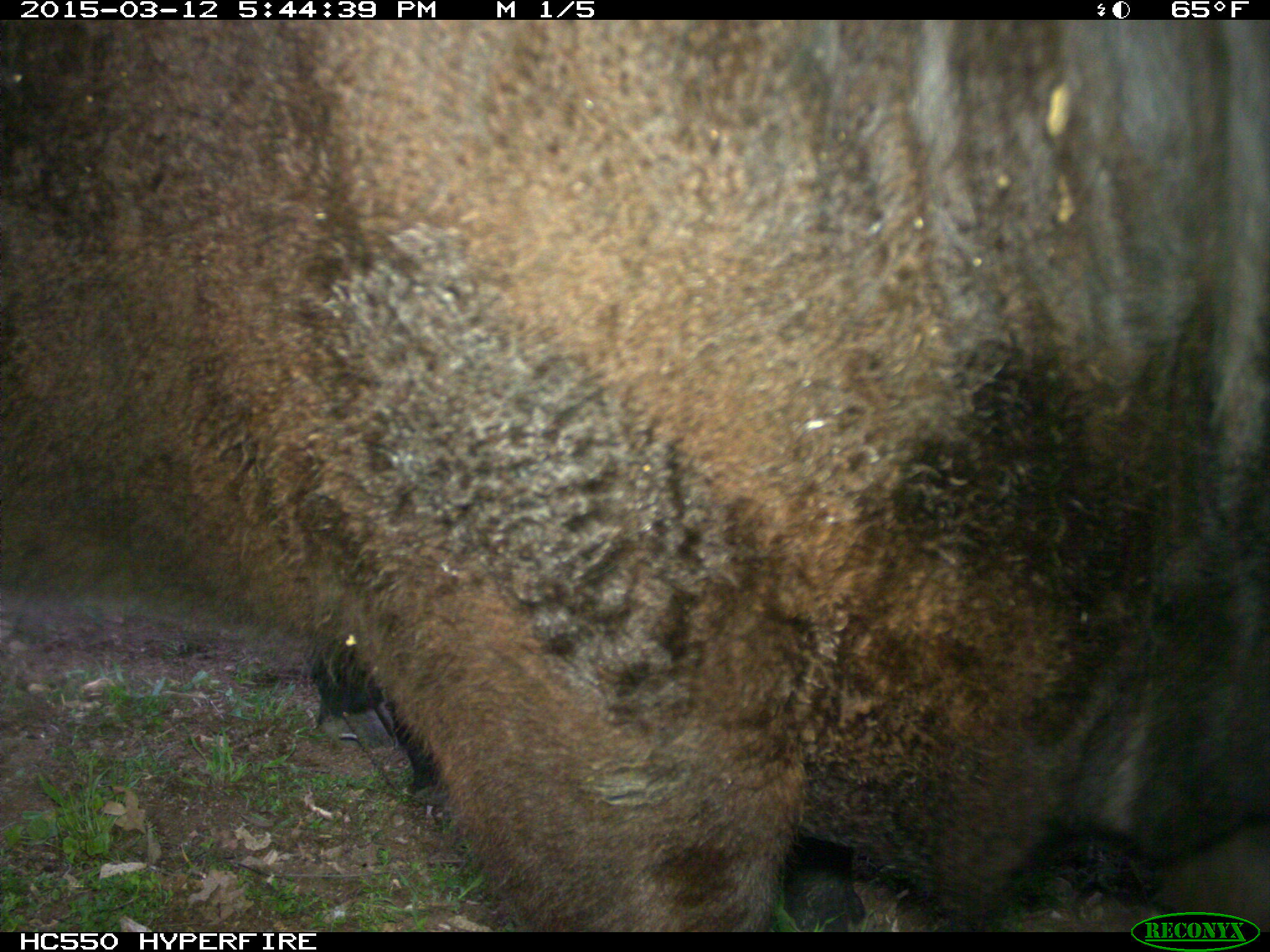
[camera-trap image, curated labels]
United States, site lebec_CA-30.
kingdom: Animalia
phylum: Chordata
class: Mammalia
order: Artiodactyla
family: Bovidae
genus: Bos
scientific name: Bos taurus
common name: domestic cow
Bos taurus (domestic cow).